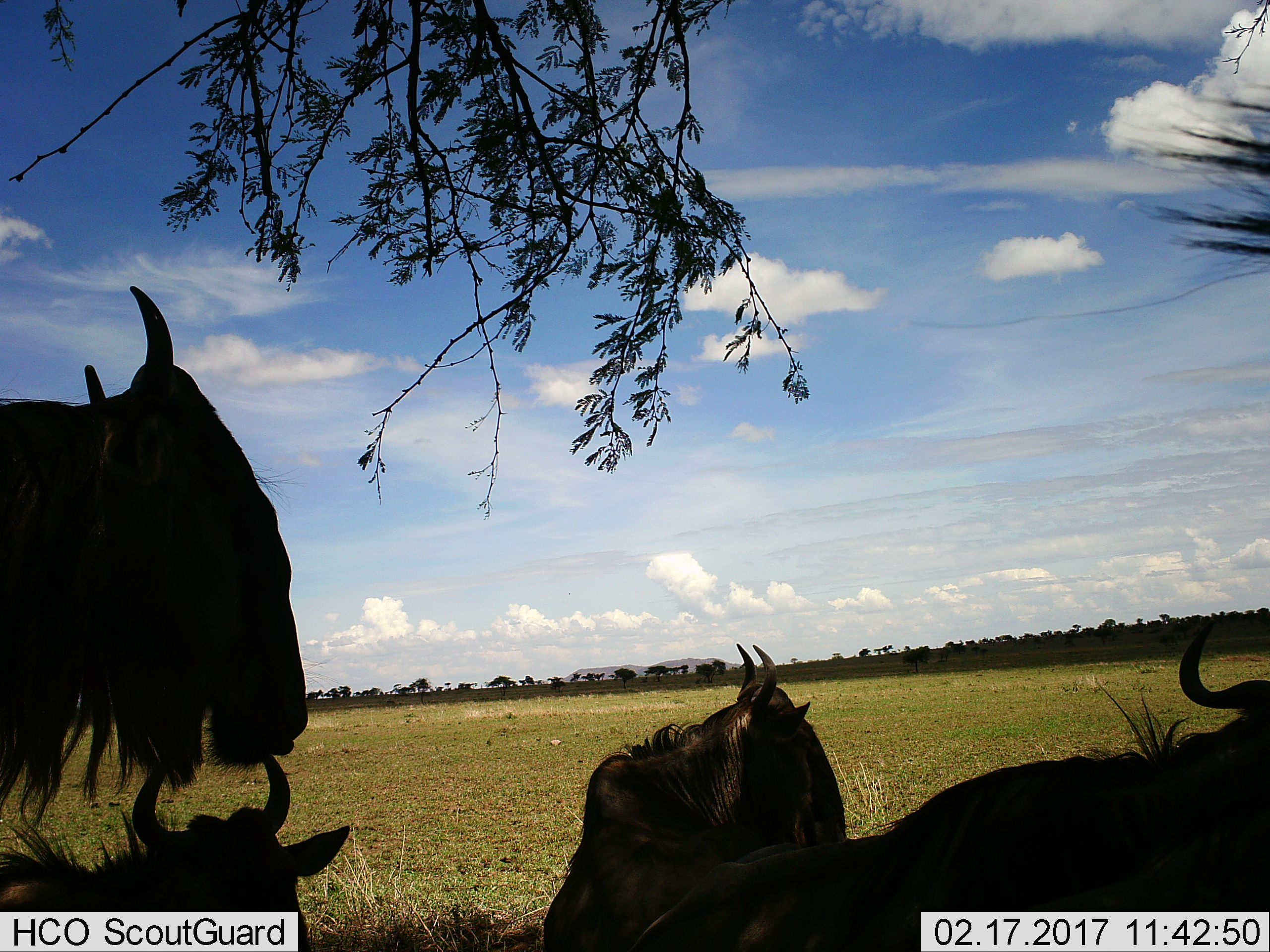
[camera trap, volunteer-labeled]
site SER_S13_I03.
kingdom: Animalia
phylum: Chordata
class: Mammalia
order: Artiodactyla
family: Bovidae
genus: Connochaetes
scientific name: Connochaetes taurinus taurinus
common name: blue wildebeest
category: wildebeestblue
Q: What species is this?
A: Wildebeestblue (blue wildebeest) (Connochaetes taurinus taurinus).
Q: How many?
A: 4.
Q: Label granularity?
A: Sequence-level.